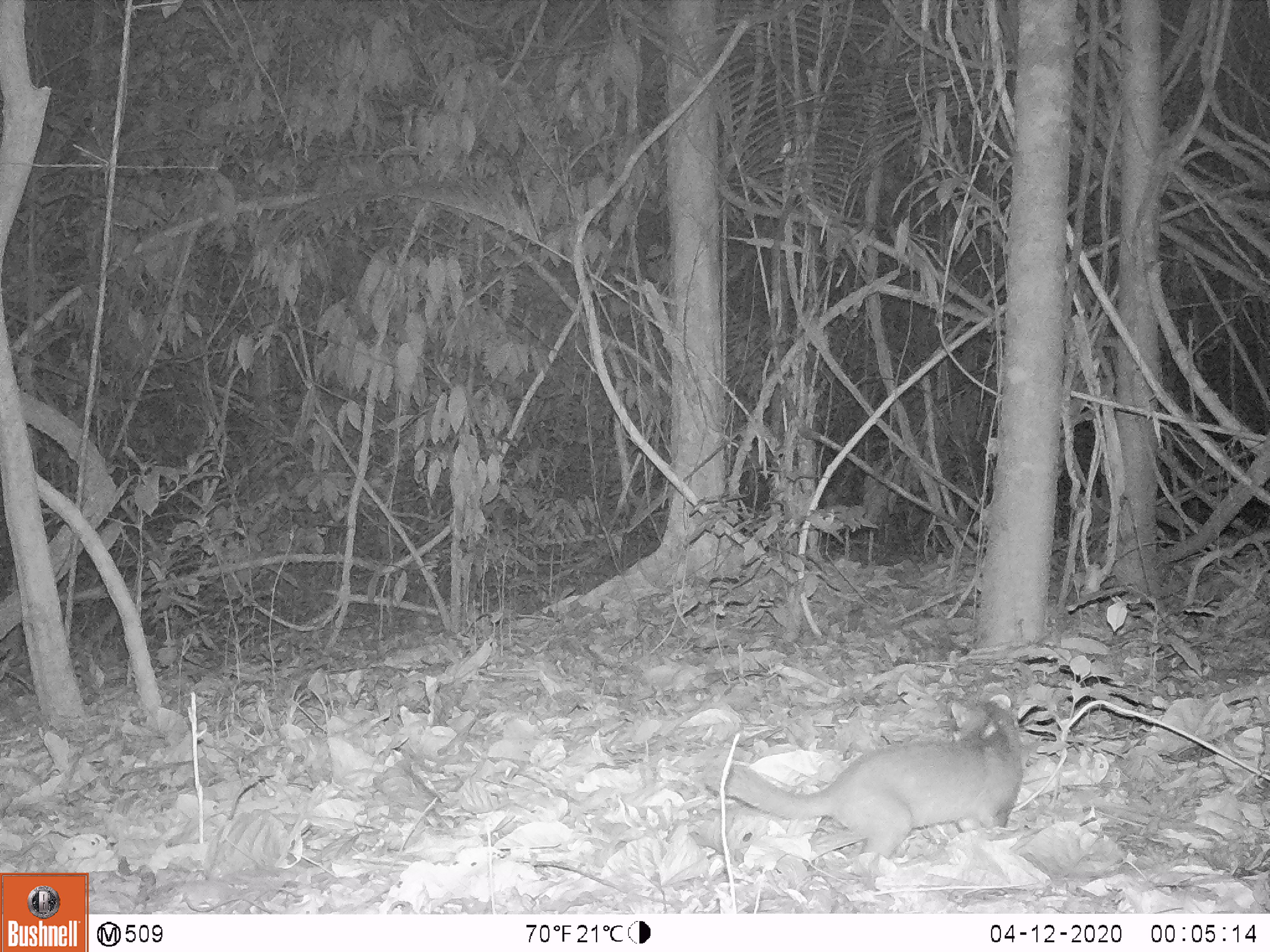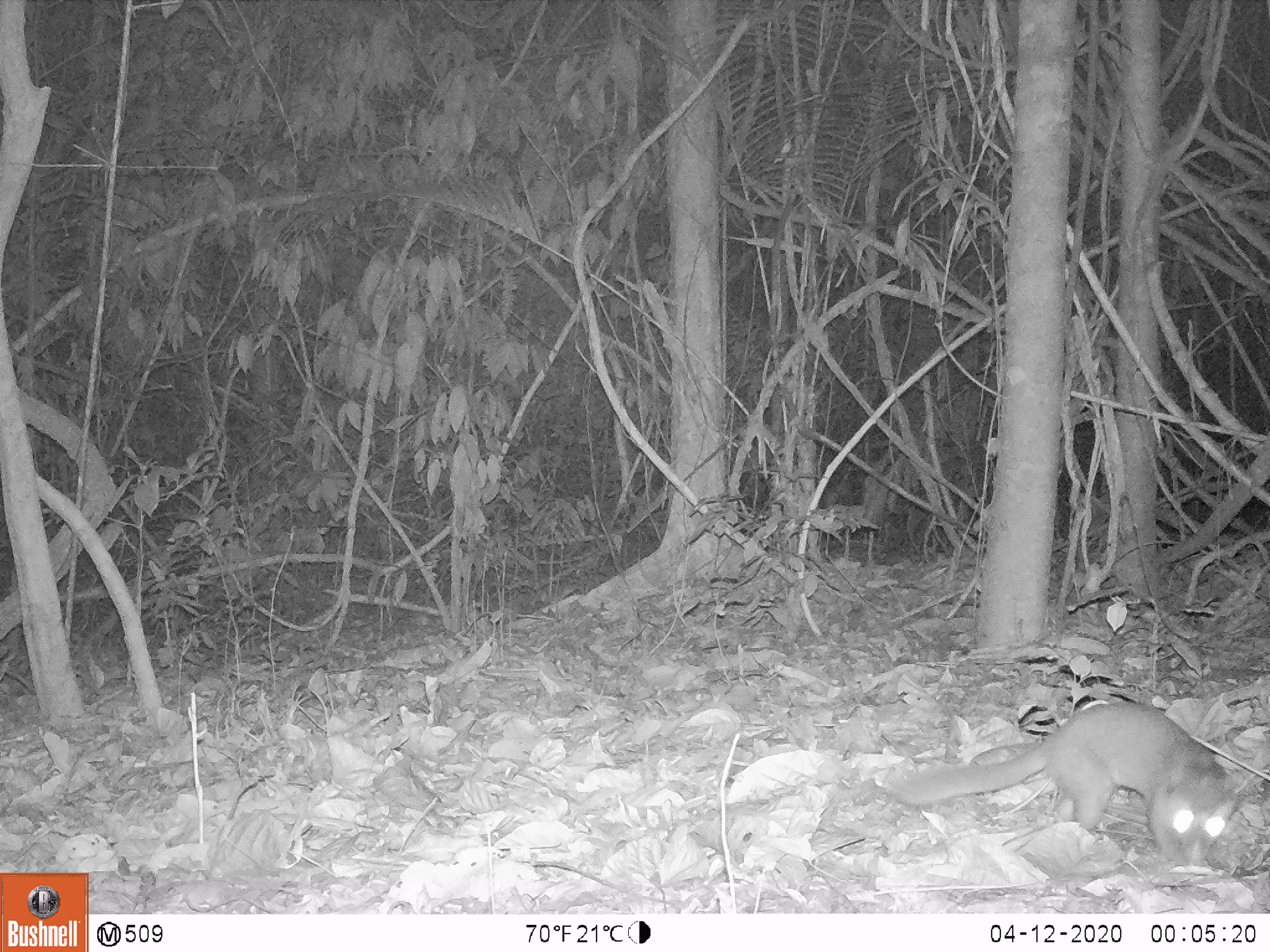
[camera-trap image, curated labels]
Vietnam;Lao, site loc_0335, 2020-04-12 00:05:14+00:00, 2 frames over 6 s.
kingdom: Animalia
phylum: Chordata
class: Mammalia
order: Carnivora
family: Mustelidae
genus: Melogale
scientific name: Melogale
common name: ferret badger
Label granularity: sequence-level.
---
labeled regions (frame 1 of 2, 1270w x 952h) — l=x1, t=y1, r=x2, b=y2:
ferret badger: l=704, t=699, r=1022, b=859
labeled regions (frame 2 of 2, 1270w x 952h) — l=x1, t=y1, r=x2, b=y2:
ferret badger: l=892, t=701, r=1236, b=864